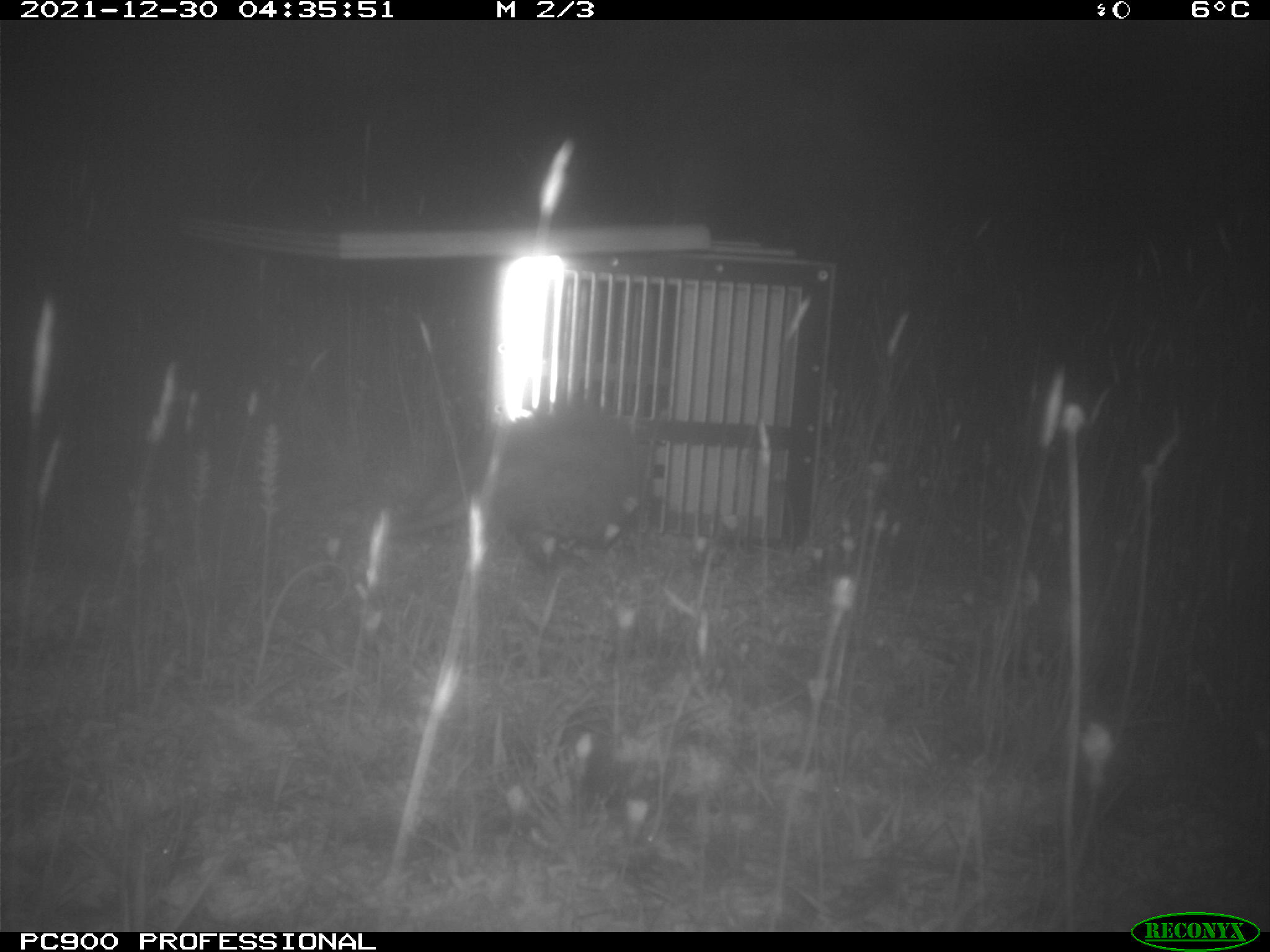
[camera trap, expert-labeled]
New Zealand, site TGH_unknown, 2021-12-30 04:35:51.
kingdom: Animalia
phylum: Chordata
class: Mammalia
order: Carnivora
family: Mustelidae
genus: Mustela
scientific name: Mustela furo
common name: ferret